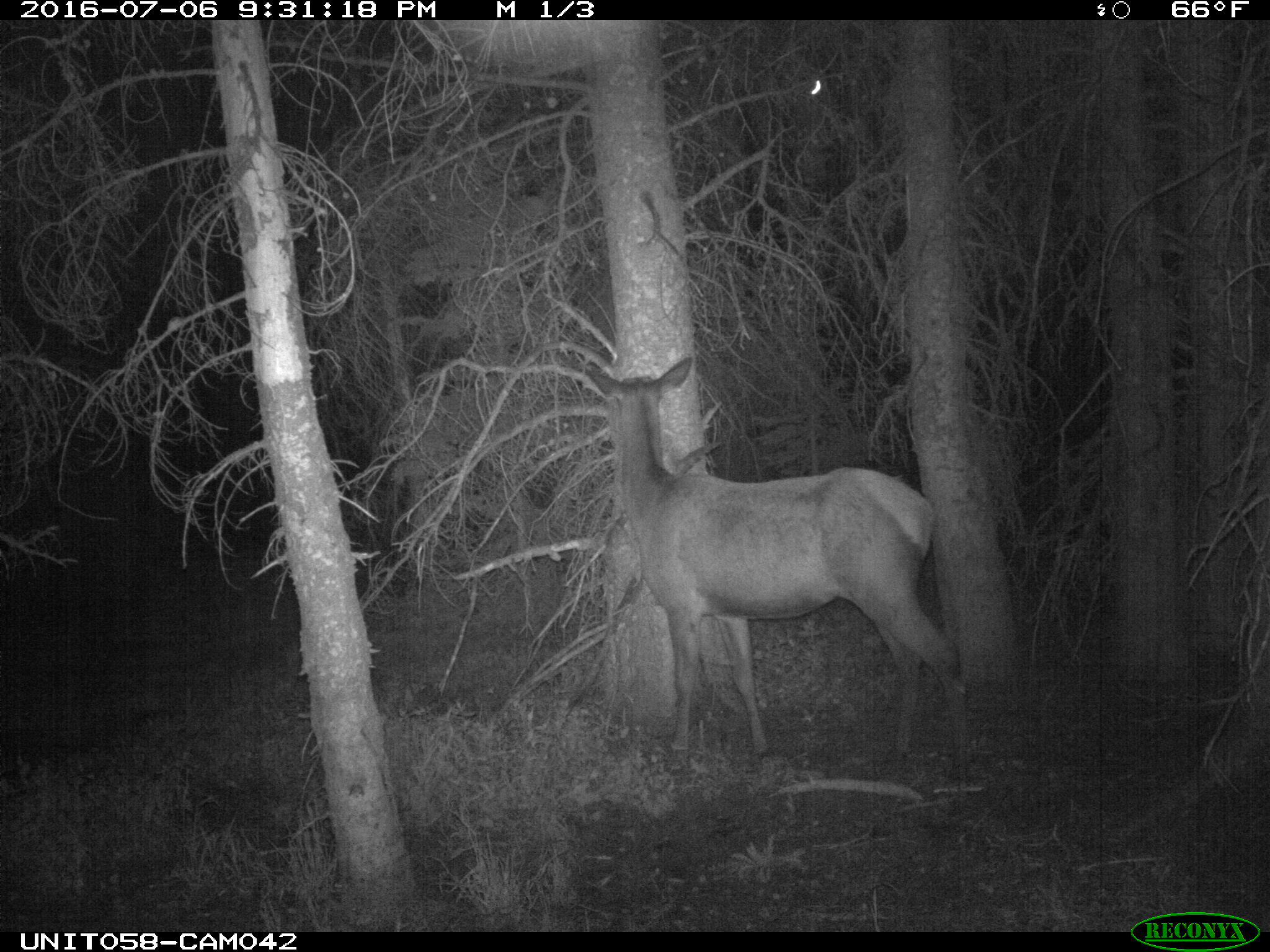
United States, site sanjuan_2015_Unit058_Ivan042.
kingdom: Animalia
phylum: Chordata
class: Mammalia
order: Artiodactyla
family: Cervidae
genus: Cervus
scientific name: Cervus elaphus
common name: red deer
Cervus elaphus (red deer).